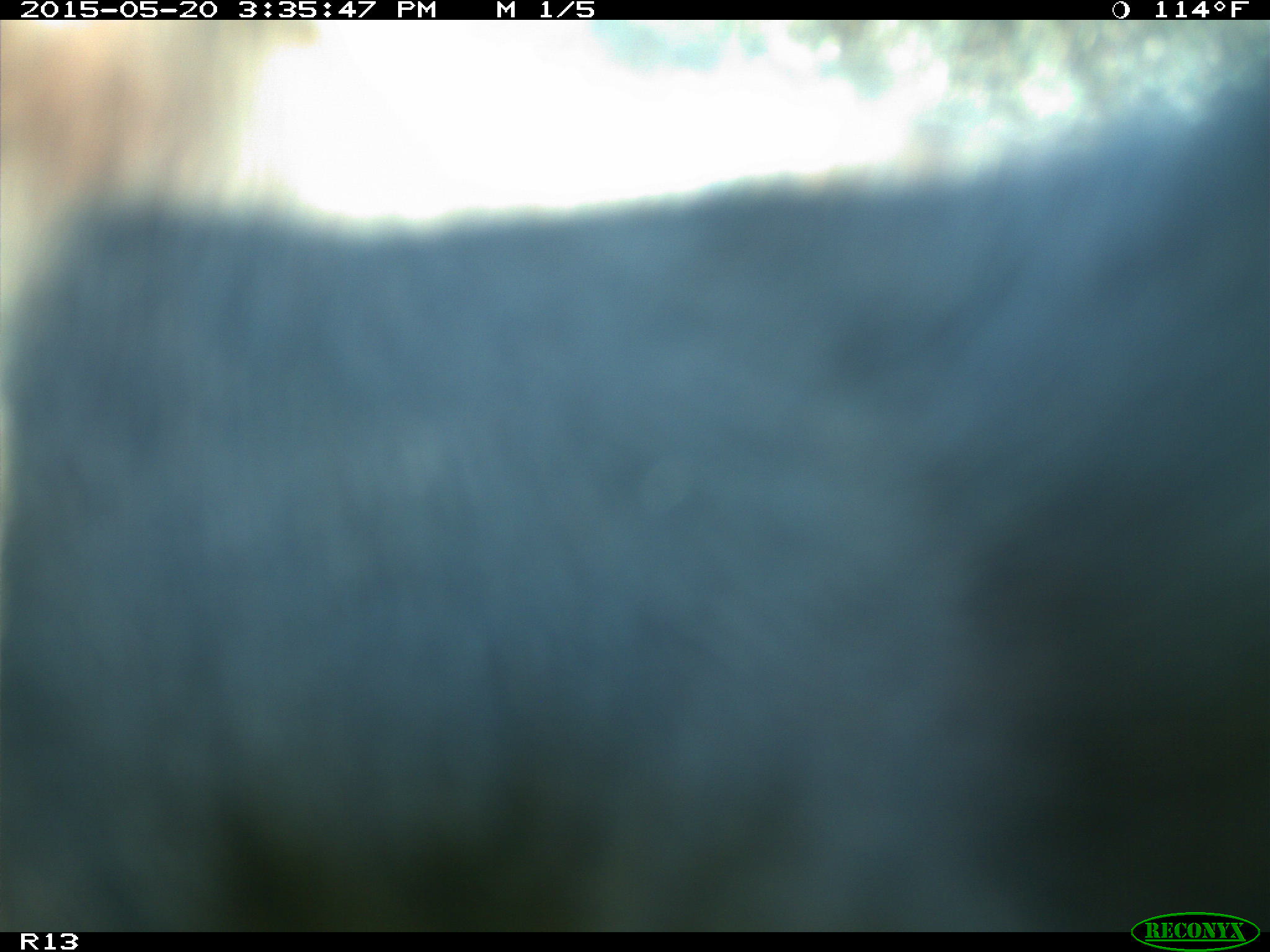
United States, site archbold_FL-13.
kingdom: Animalia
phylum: Chordata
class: Mammalia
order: Artiodactyla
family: Bovidae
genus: Bos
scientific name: Bos taurus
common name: domestic cow